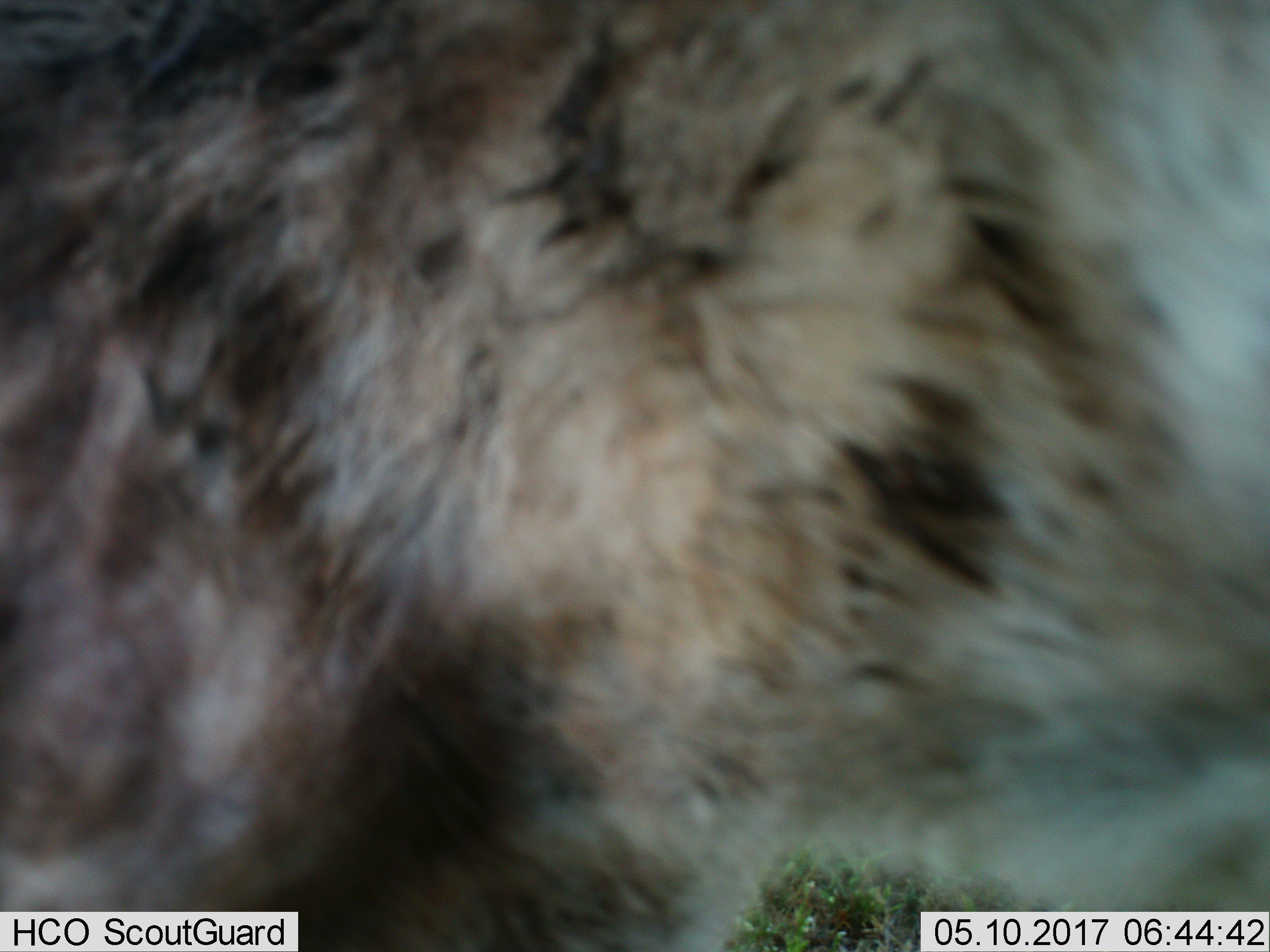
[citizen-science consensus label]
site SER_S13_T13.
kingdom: Animalia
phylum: Chordata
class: Mammalia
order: Carnivora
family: Hyaenidae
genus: Crocuta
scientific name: Crocuta crocuta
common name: spotted hyena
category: hyenaspotted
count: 1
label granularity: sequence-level